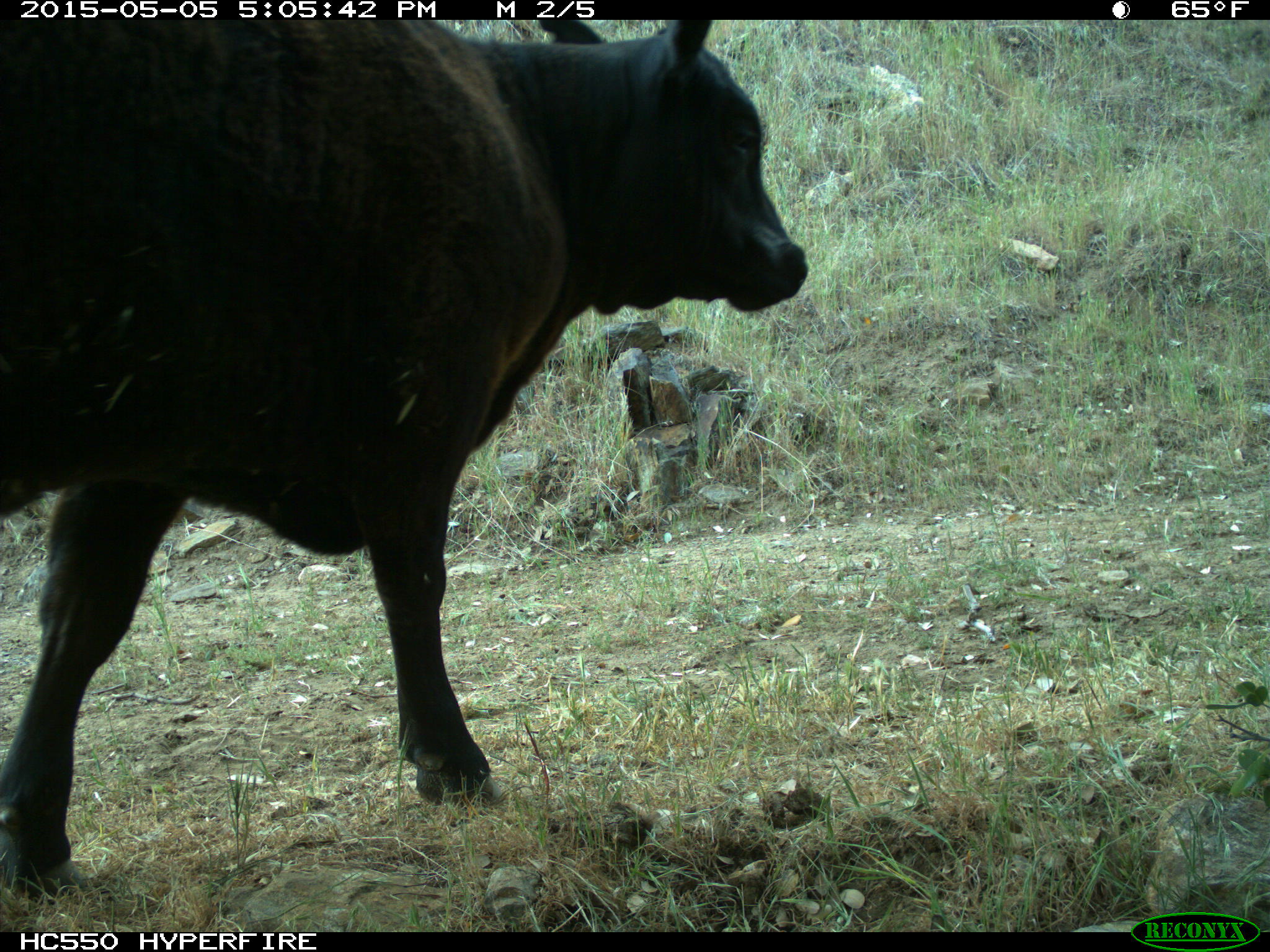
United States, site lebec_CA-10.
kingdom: Animalia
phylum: Chordata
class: Mammalia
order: Artiodactyla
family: Bovidae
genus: Bos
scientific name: Bos taurus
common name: domestic cow